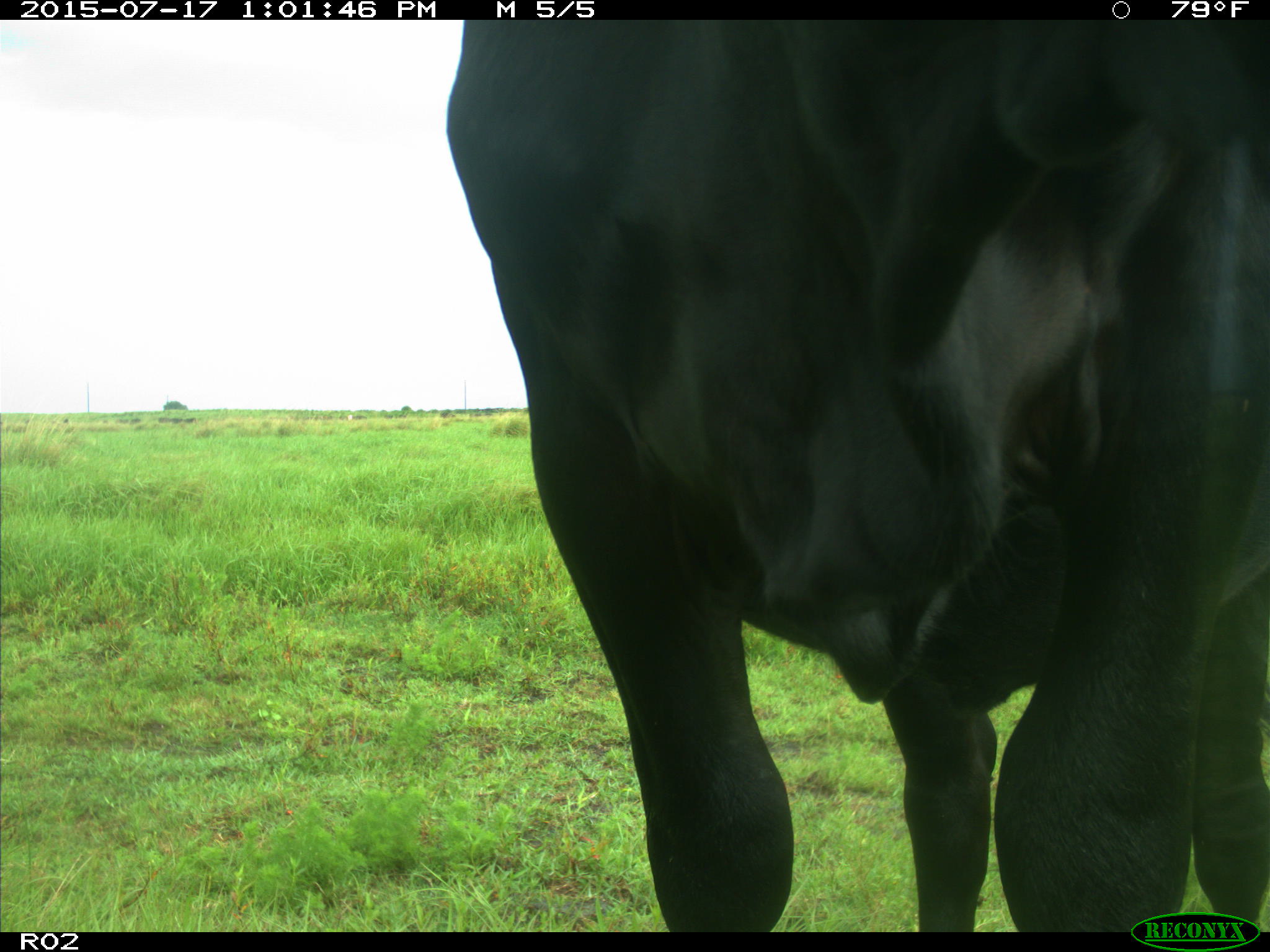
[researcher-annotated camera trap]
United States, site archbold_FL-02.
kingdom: Animalia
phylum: Chordata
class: Mammalia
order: Artiodactyla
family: Bovidae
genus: Bos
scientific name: Bos taurus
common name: domestic cow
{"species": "Bos taurus (domestic cow)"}